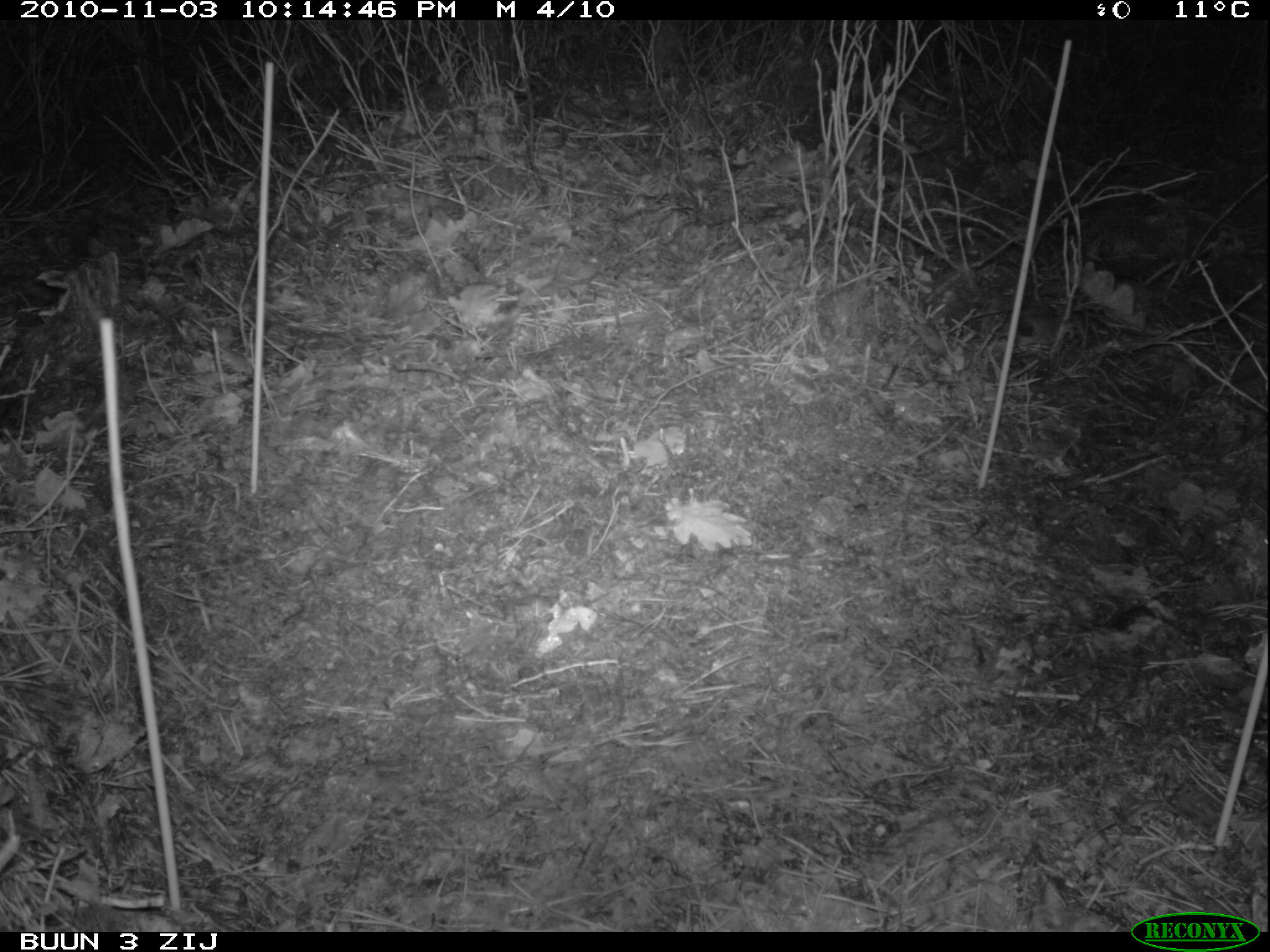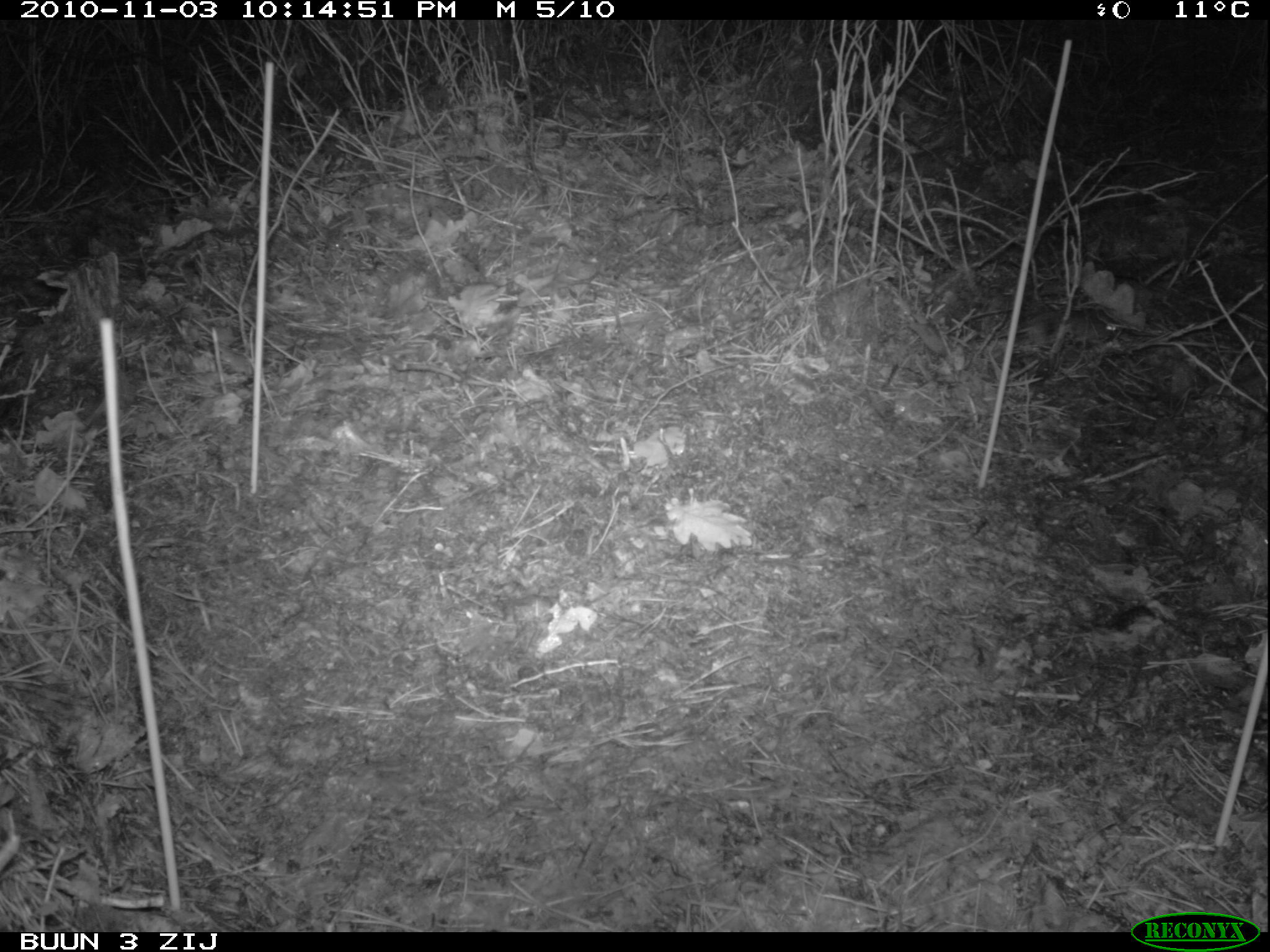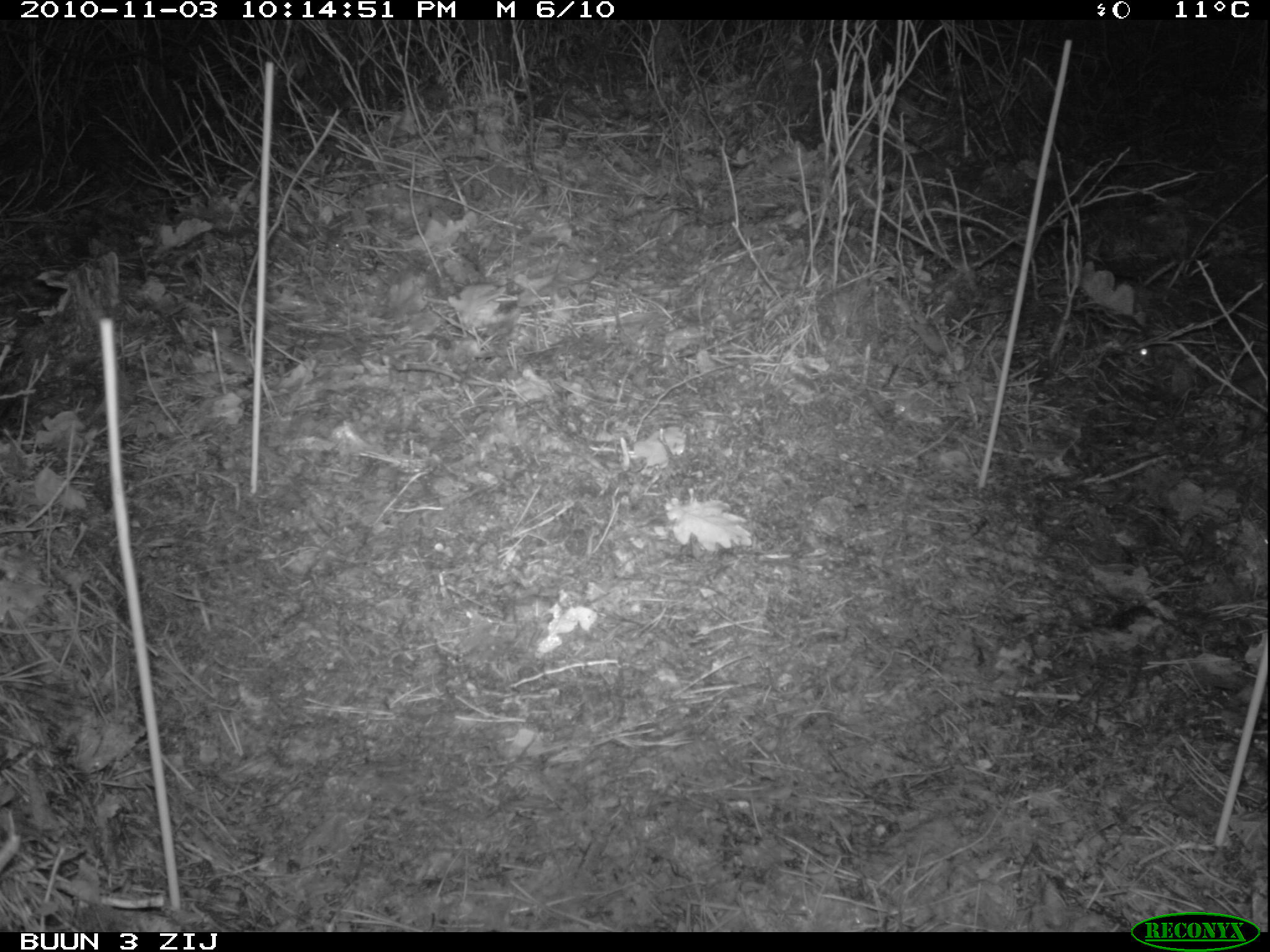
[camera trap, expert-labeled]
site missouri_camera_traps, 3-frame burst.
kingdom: Animalia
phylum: Chordata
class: Mammalia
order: Rodentia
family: Muridae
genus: Apodemus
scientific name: Apodemus sylvaticus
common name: wood mouse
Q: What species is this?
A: Wood mouse (Apodemus sylvaticus).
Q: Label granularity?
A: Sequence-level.